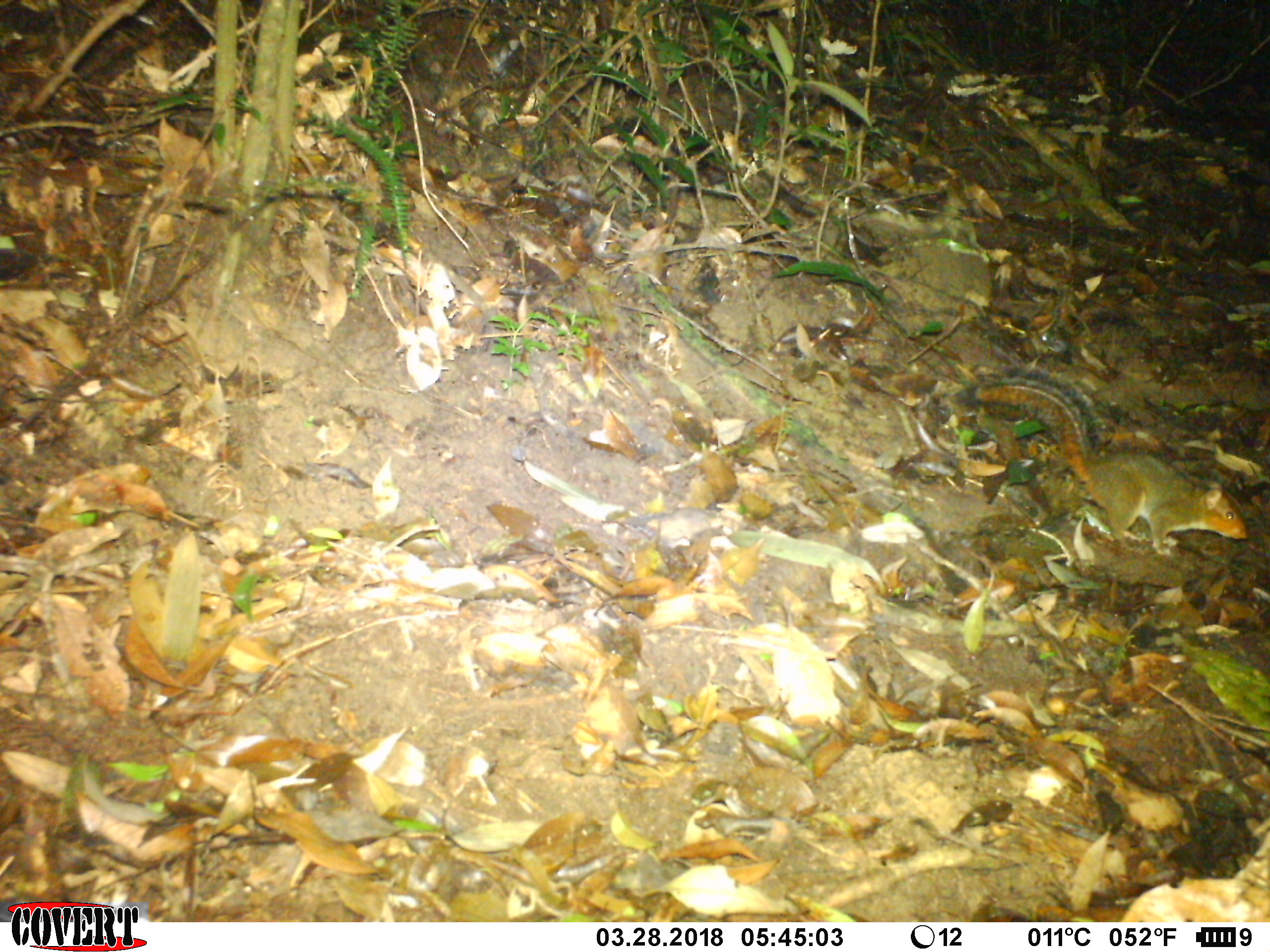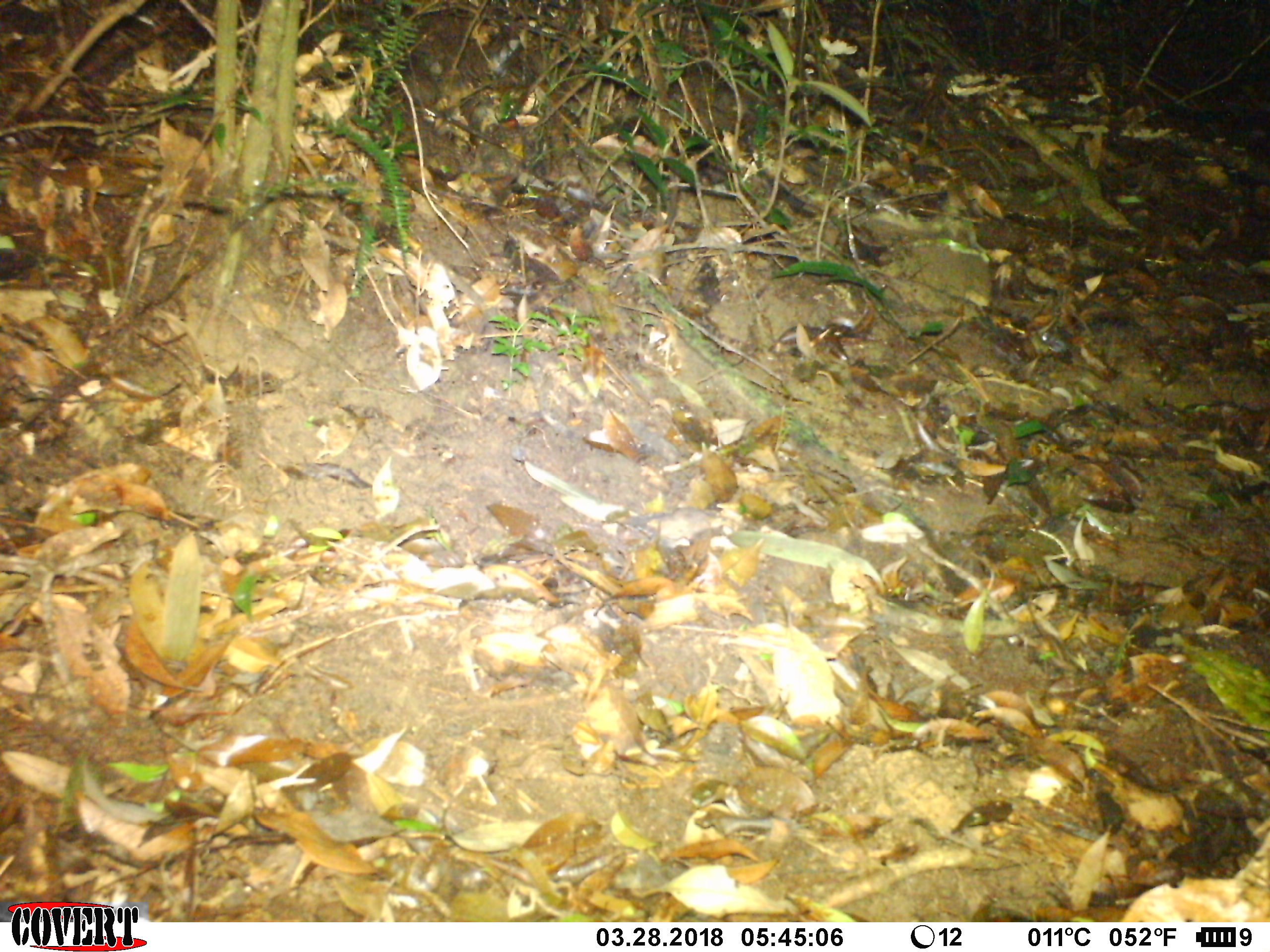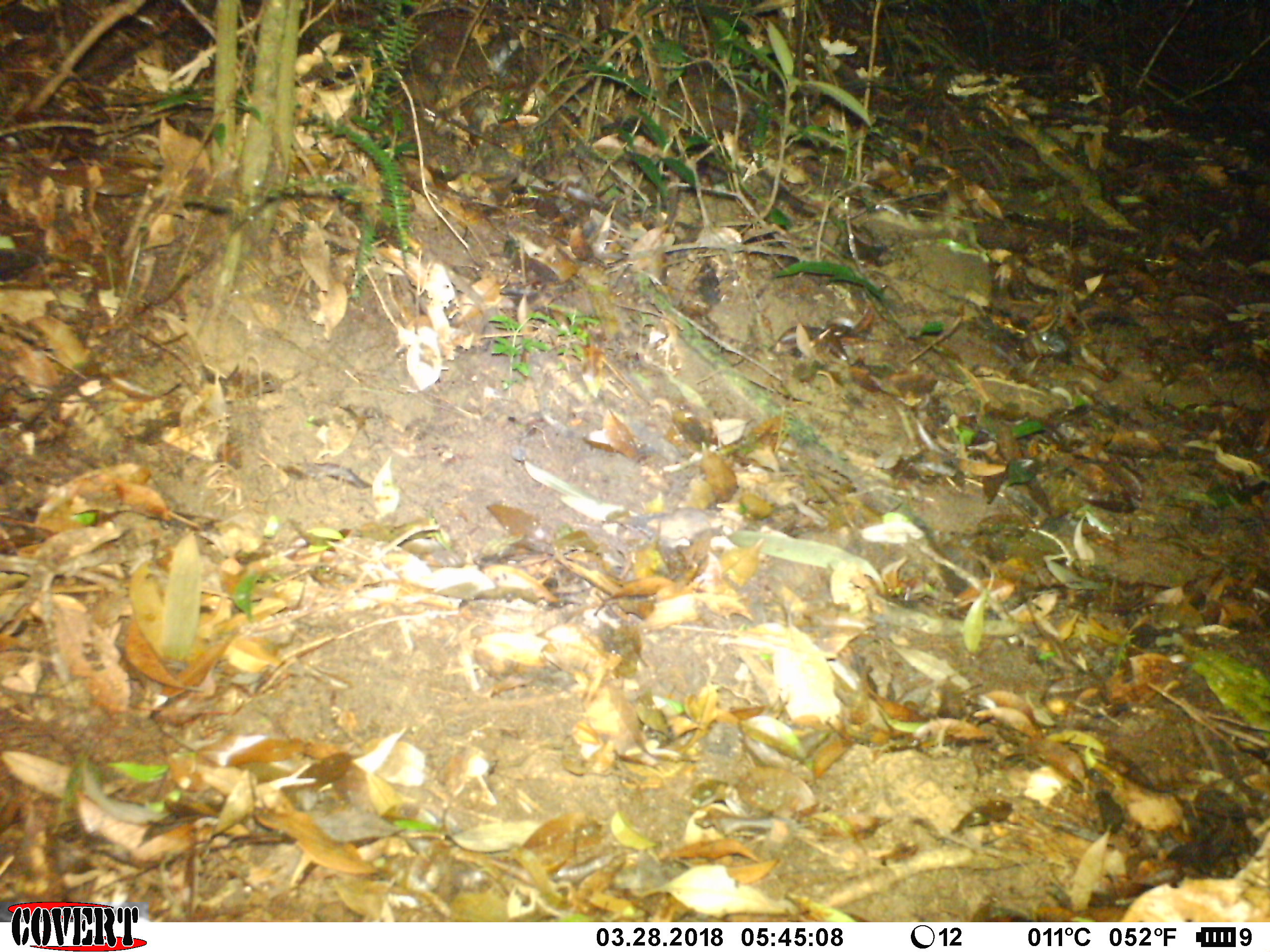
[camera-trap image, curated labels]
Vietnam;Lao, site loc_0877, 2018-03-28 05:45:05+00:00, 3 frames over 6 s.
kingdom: Animalia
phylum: Chordata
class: Mammalia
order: Rodentia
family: Sciuridae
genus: Dremomys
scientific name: Dremomys rufigenis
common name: red-cheeked squirrel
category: red cheeked squirrel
Red cheeked squirrel (red-cheeked squirrel) (Dremomys rufigenis). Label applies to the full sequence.